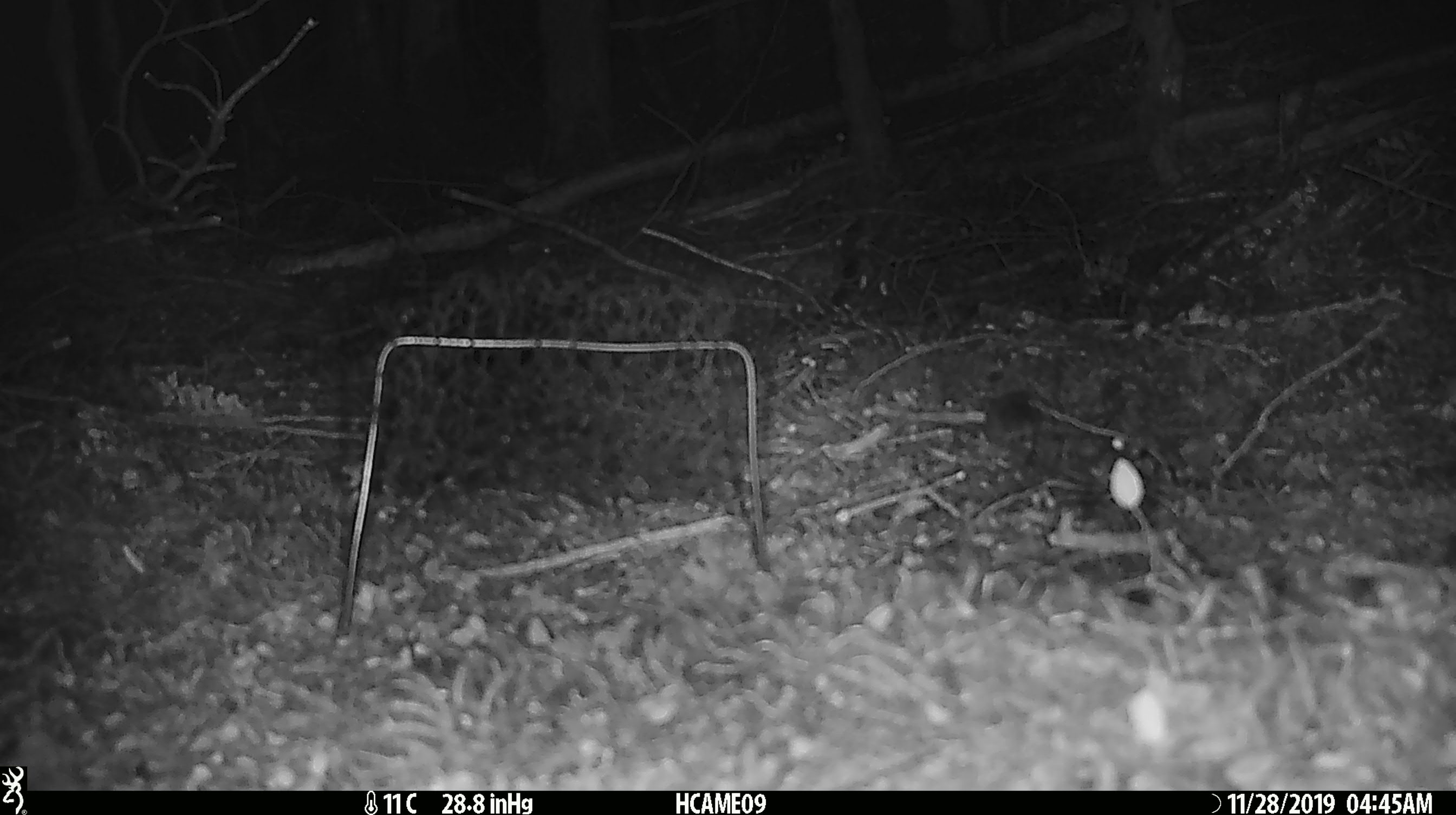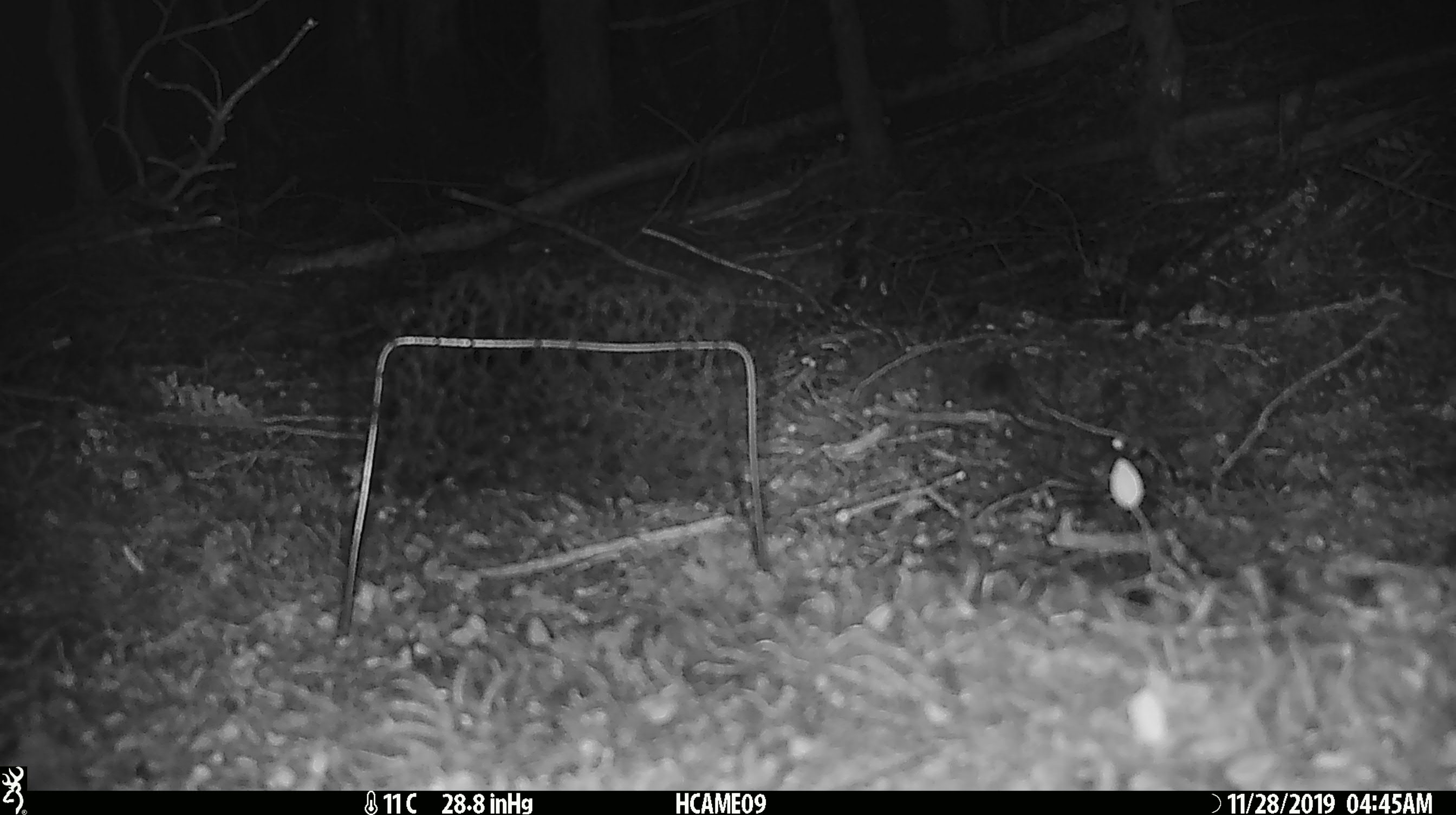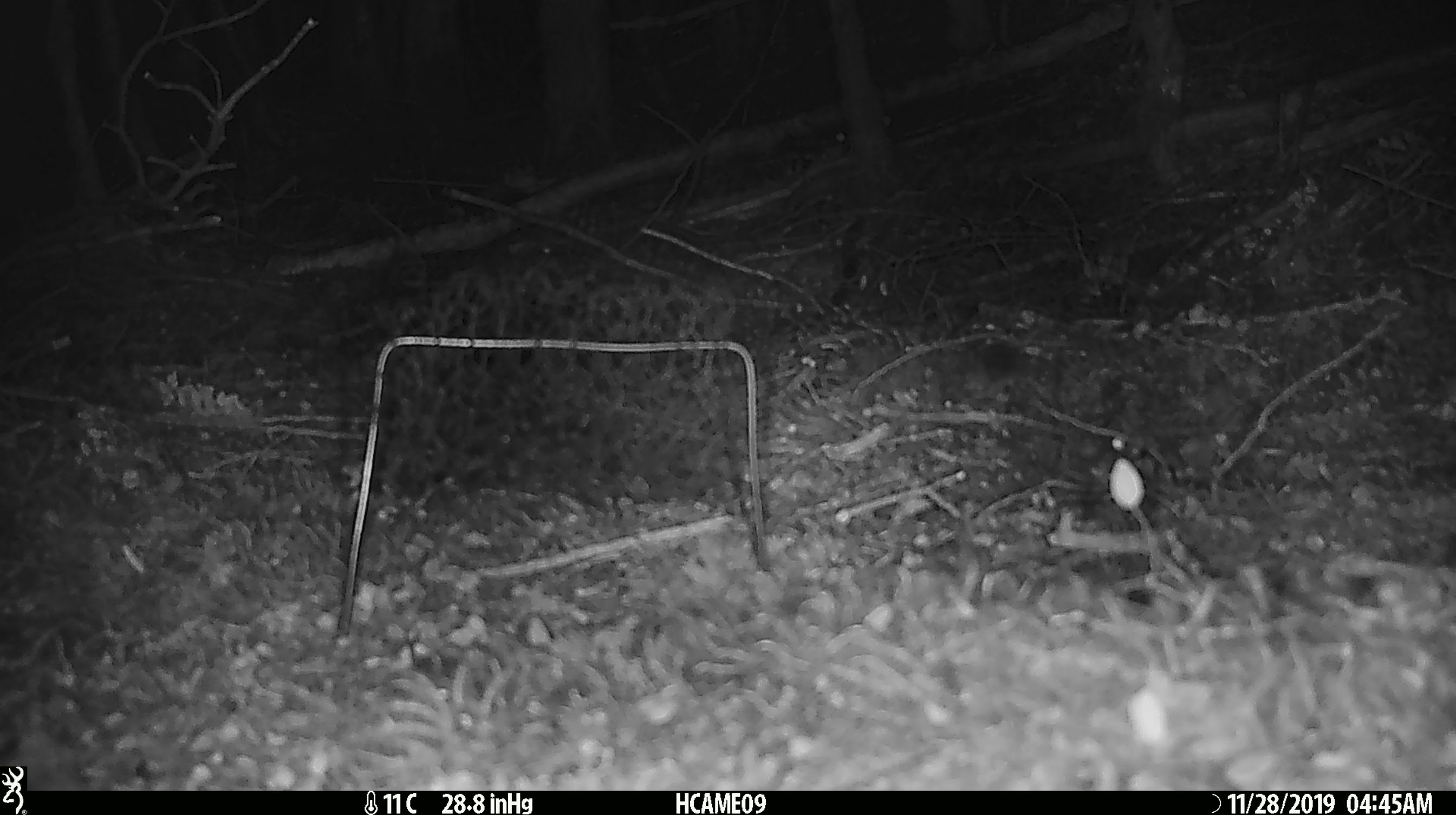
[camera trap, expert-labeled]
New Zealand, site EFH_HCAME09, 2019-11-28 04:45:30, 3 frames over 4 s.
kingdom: Animalia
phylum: Chordata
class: Mammalia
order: Rodentia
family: Muridae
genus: Mus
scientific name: Mus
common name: mouse